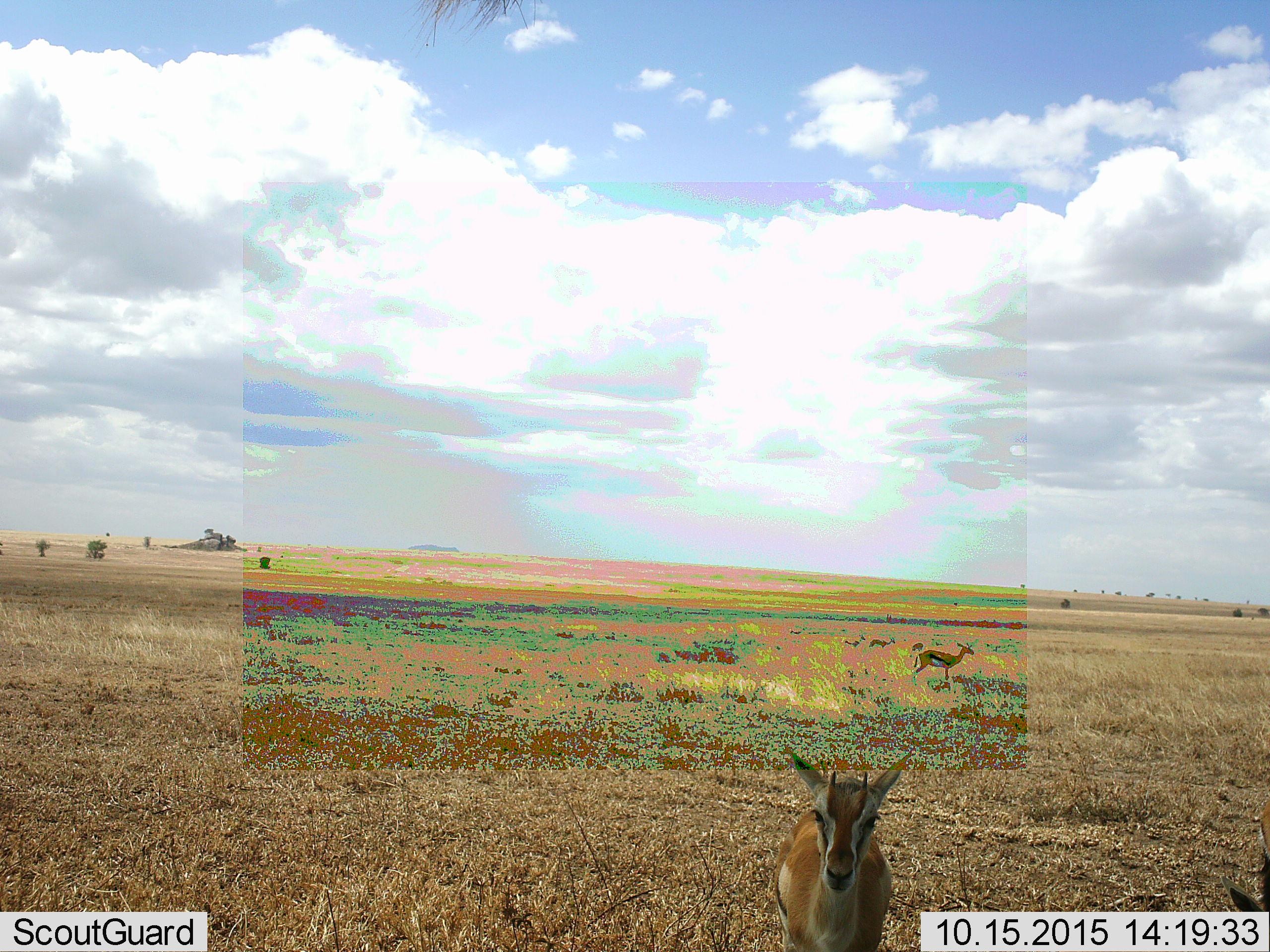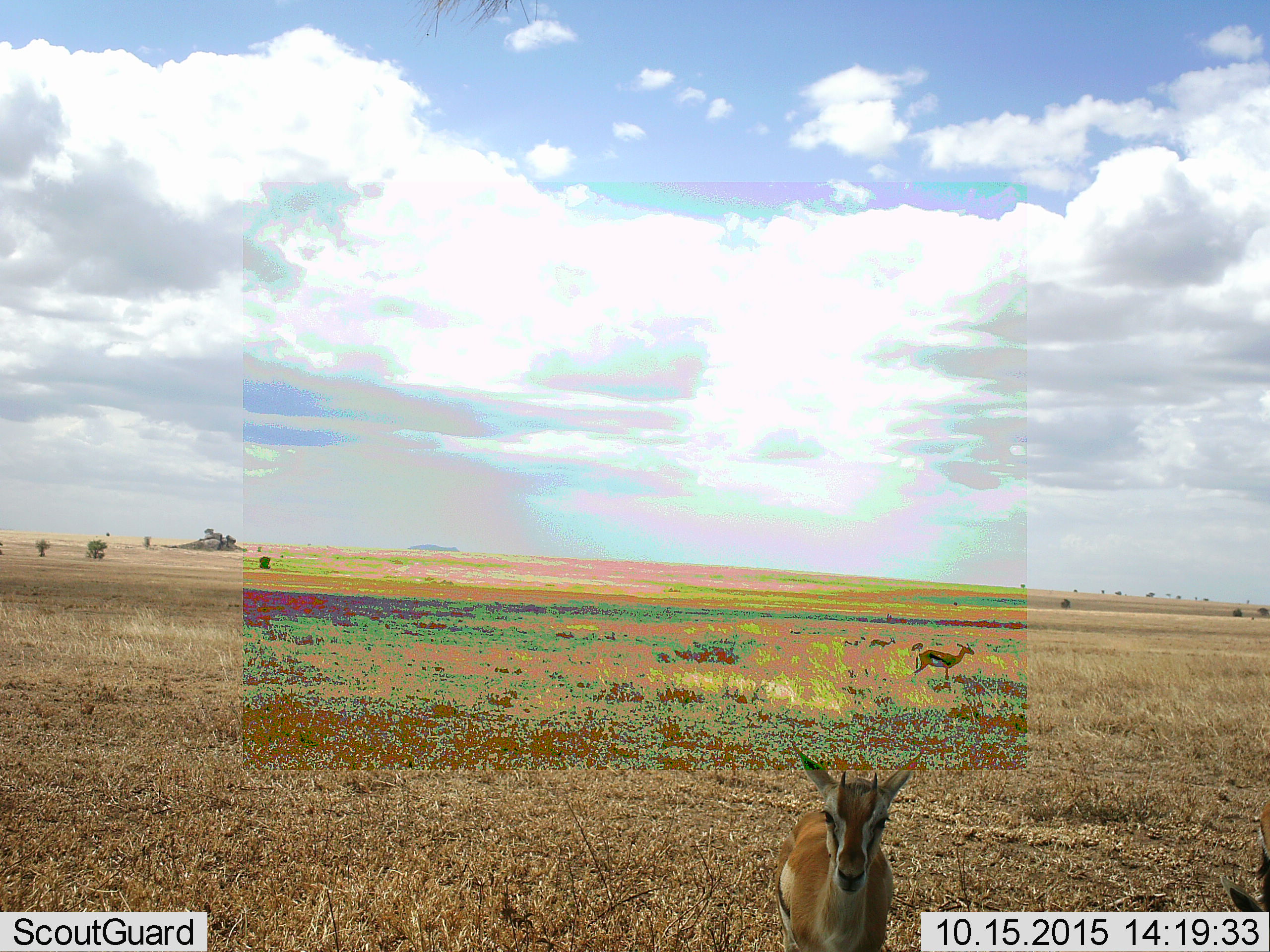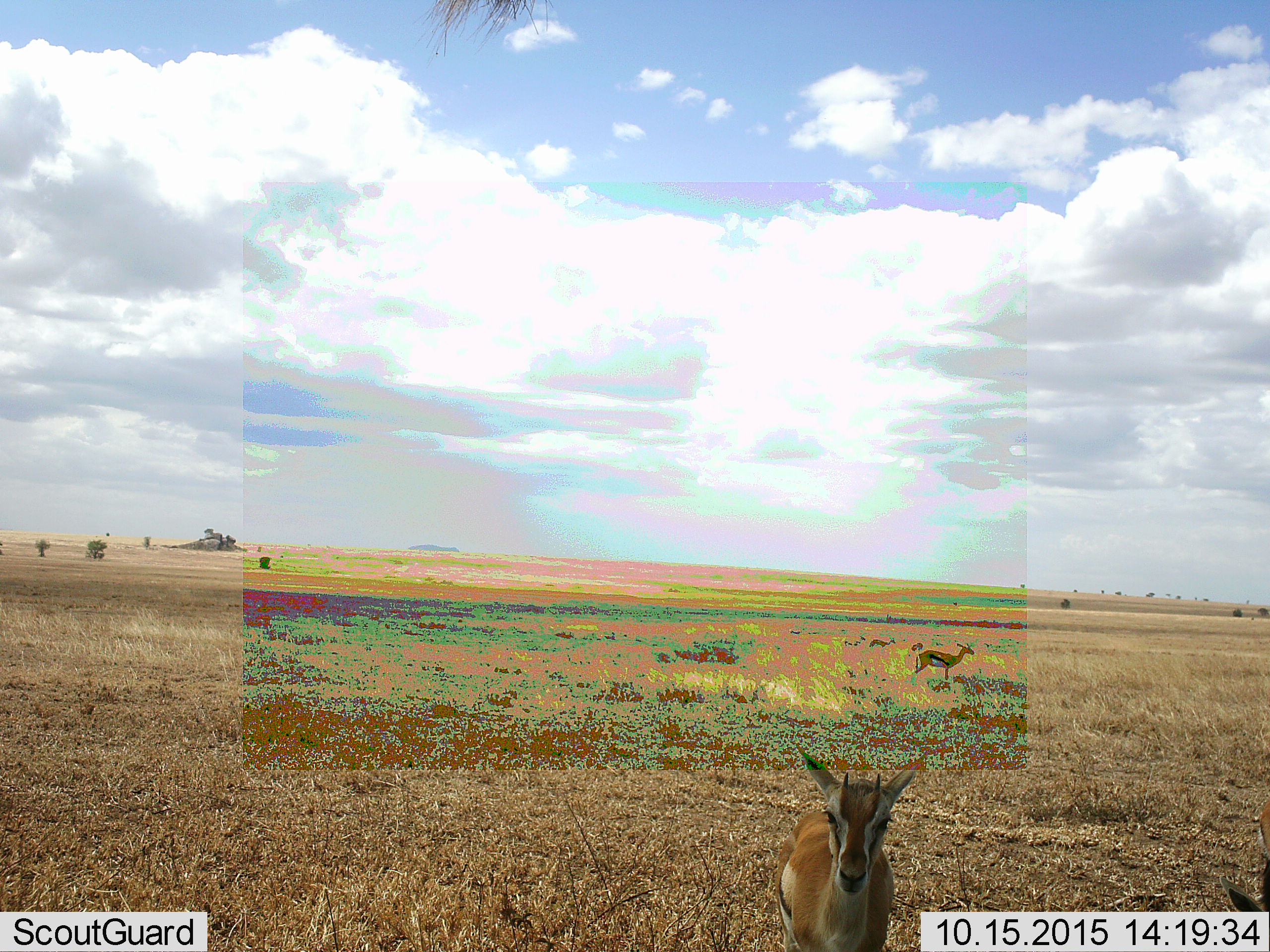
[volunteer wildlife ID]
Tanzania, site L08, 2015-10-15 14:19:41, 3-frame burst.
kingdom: Animalia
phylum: Chordata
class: Mammalia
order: Artiodactyla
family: Bovidae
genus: Eudorcas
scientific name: Eudorcas thomsonii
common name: thomson's gazelle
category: gazellethomsons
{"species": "gazellethomsons (thomson's gazelle) (Eudorcas thomsonii)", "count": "3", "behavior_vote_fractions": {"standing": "90%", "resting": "0%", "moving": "30%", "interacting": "0%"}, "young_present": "10%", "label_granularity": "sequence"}